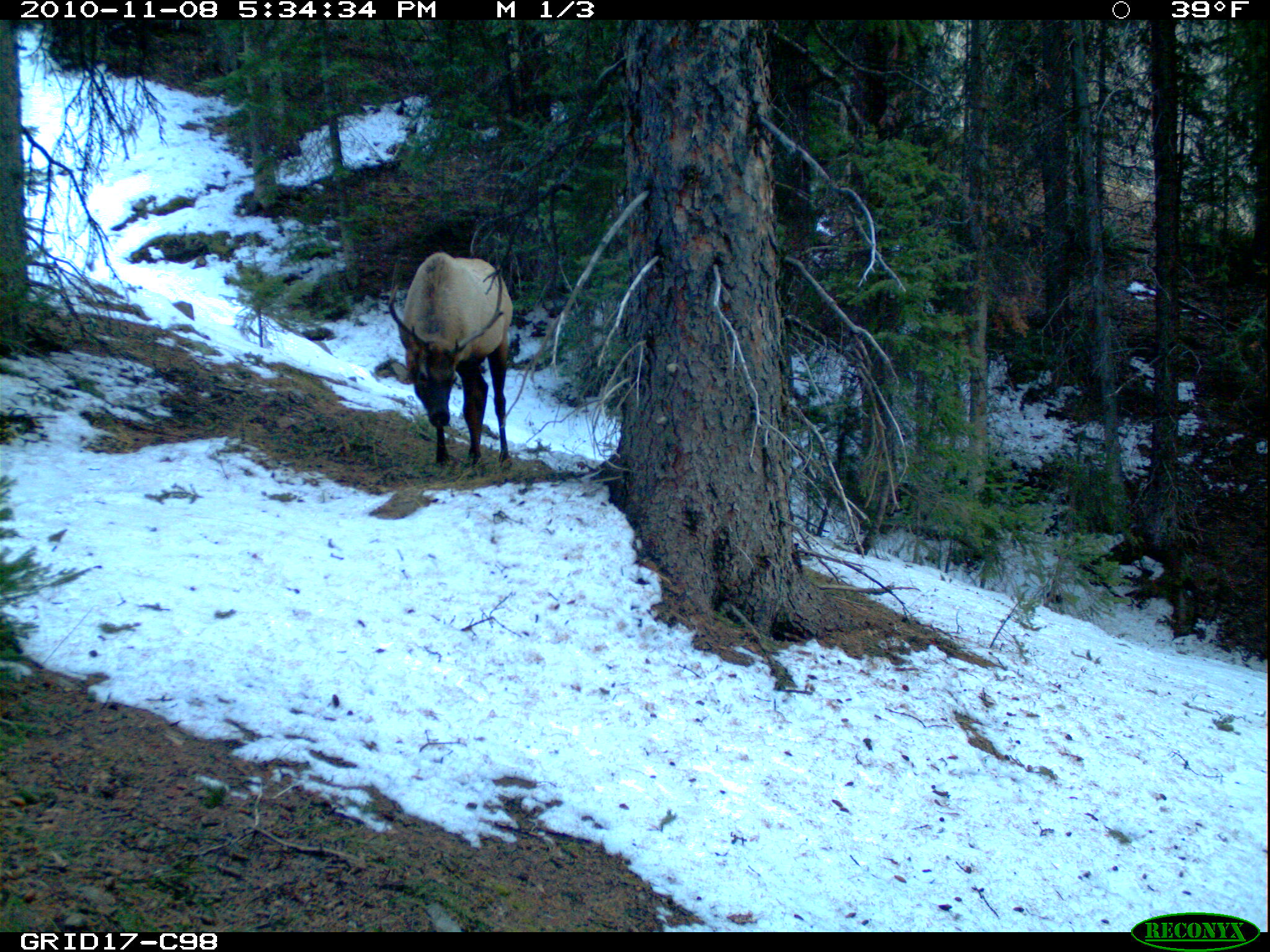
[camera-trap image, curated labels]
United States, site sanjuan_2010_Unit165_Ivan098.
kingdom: Animalia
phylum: Chordata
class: Mammalia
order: Artiodactyla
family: Cervidae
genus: Cervus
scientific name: Cervus elaphus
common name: red deer